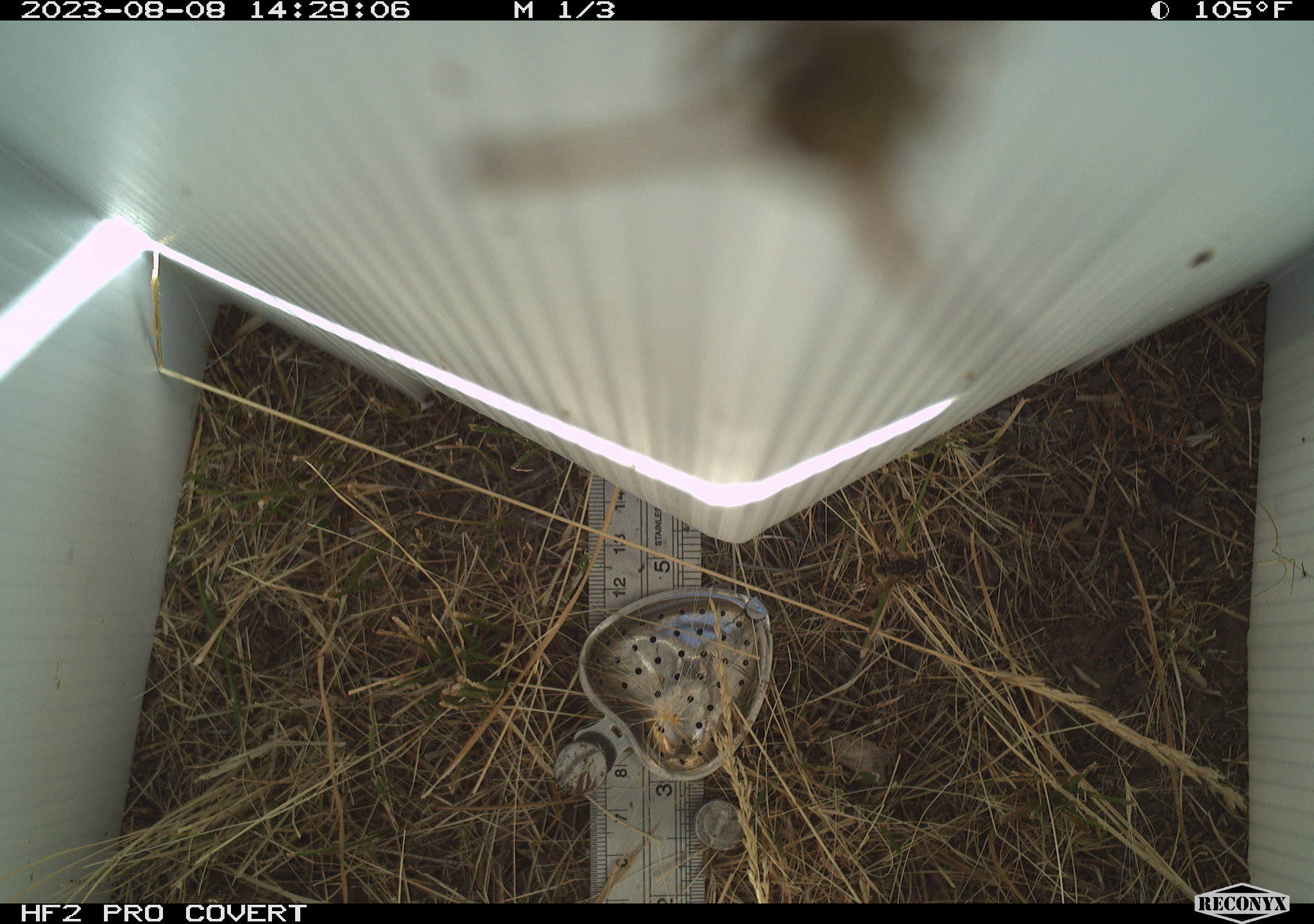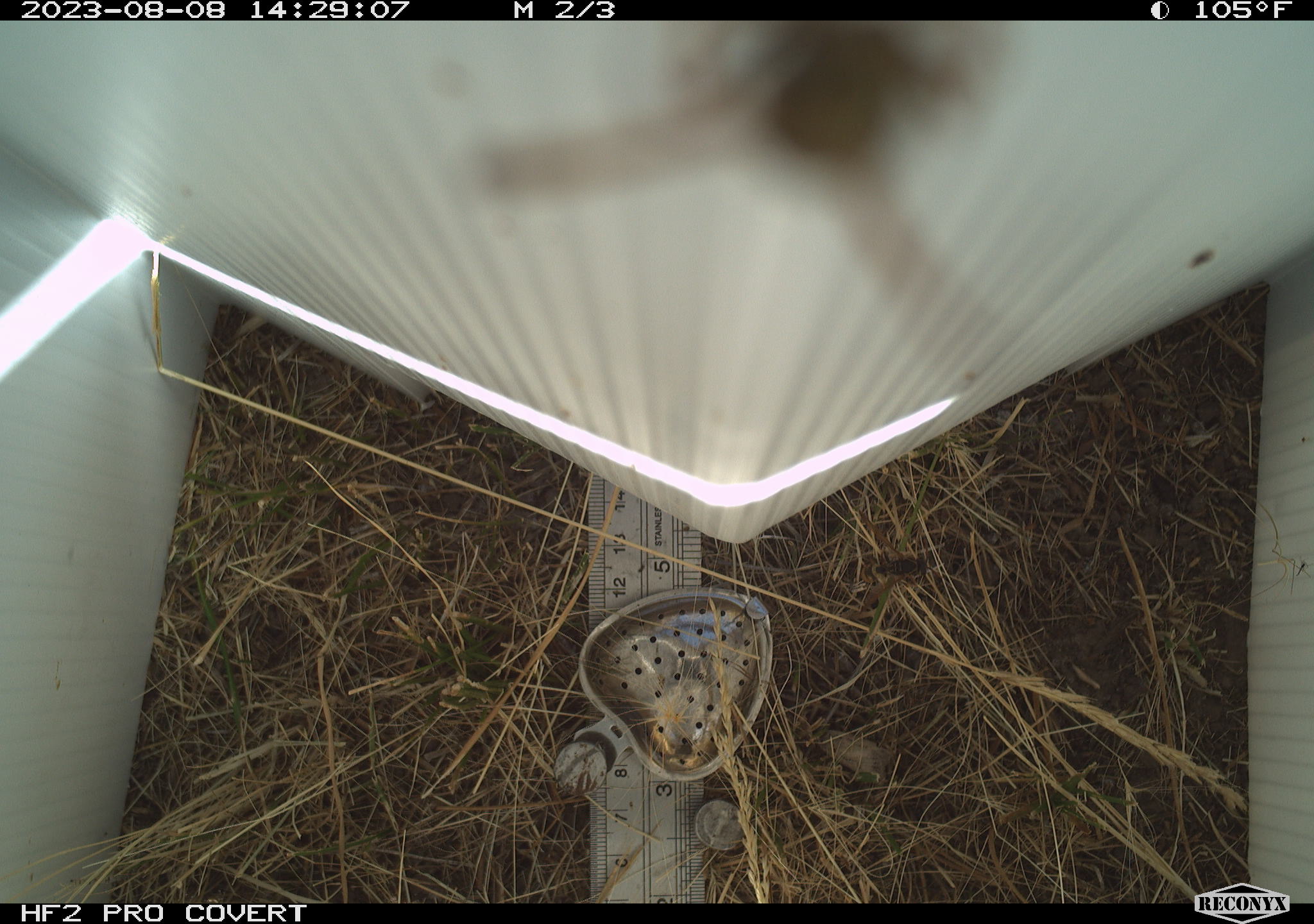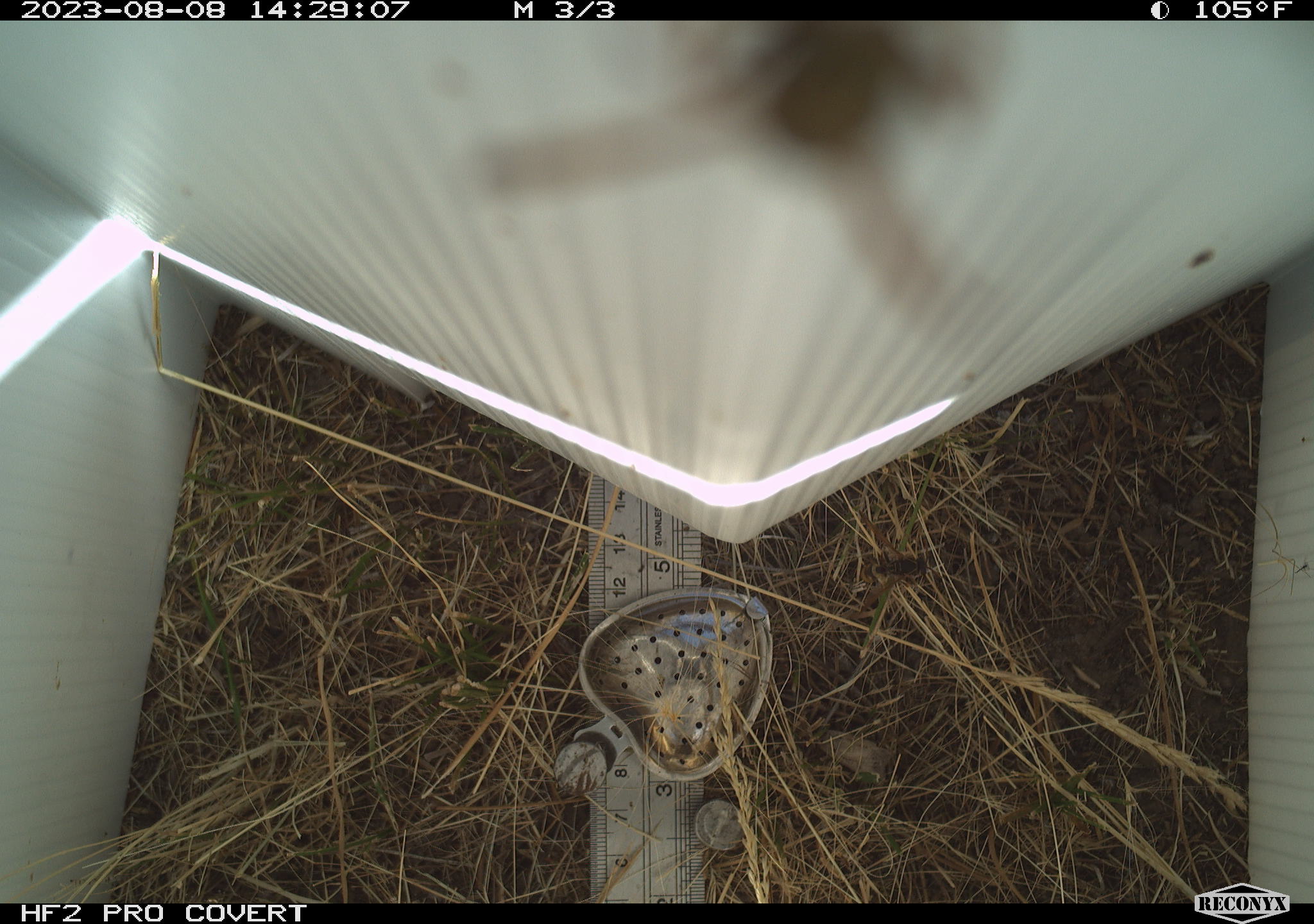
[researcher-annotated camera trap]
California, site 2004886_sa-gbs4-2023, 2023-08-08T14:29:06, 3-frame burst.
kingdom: Animalia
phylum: Arthropoda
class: Insecta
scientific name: Insecta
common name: insect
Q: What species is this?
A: Insect (Insecta).